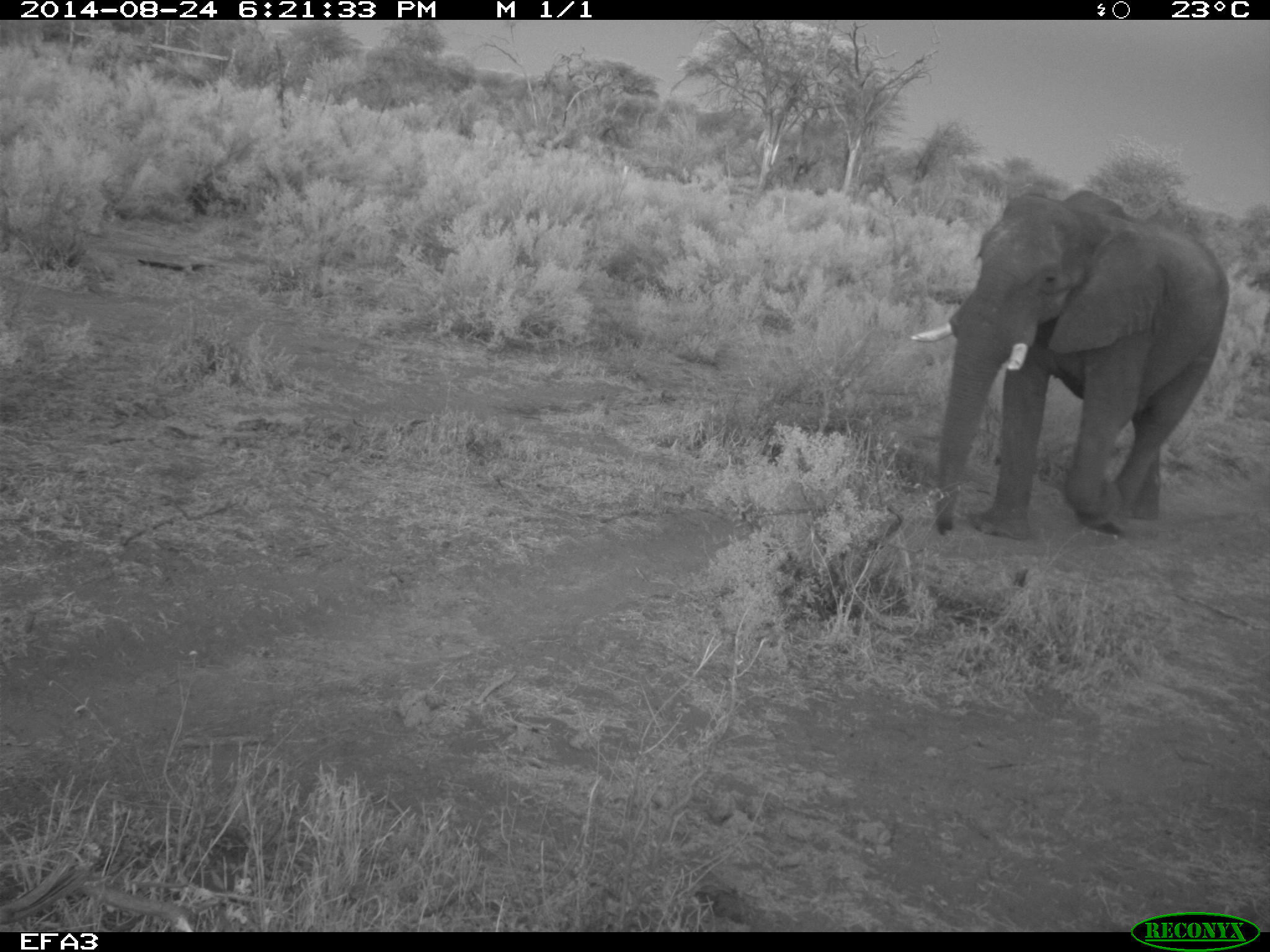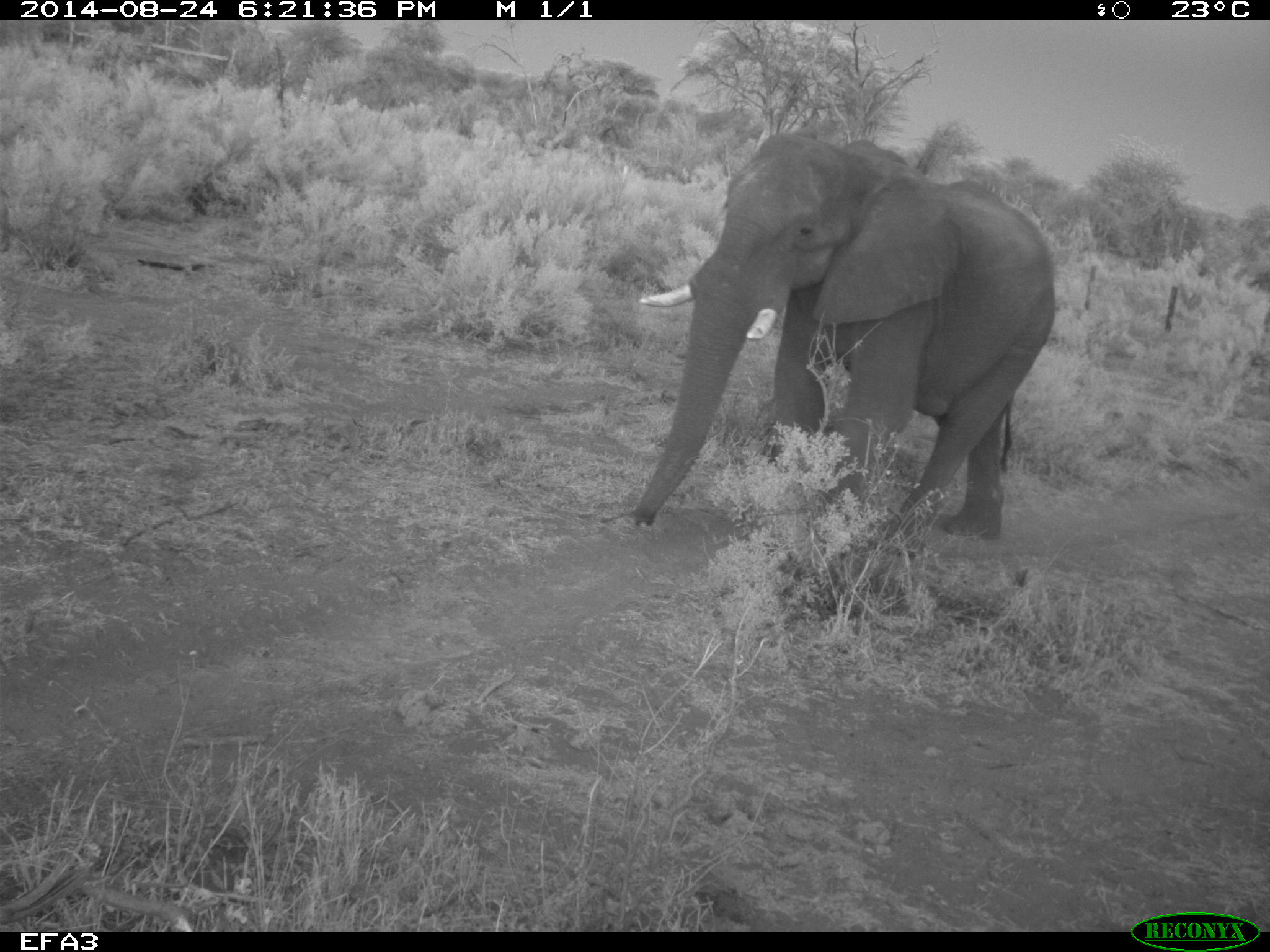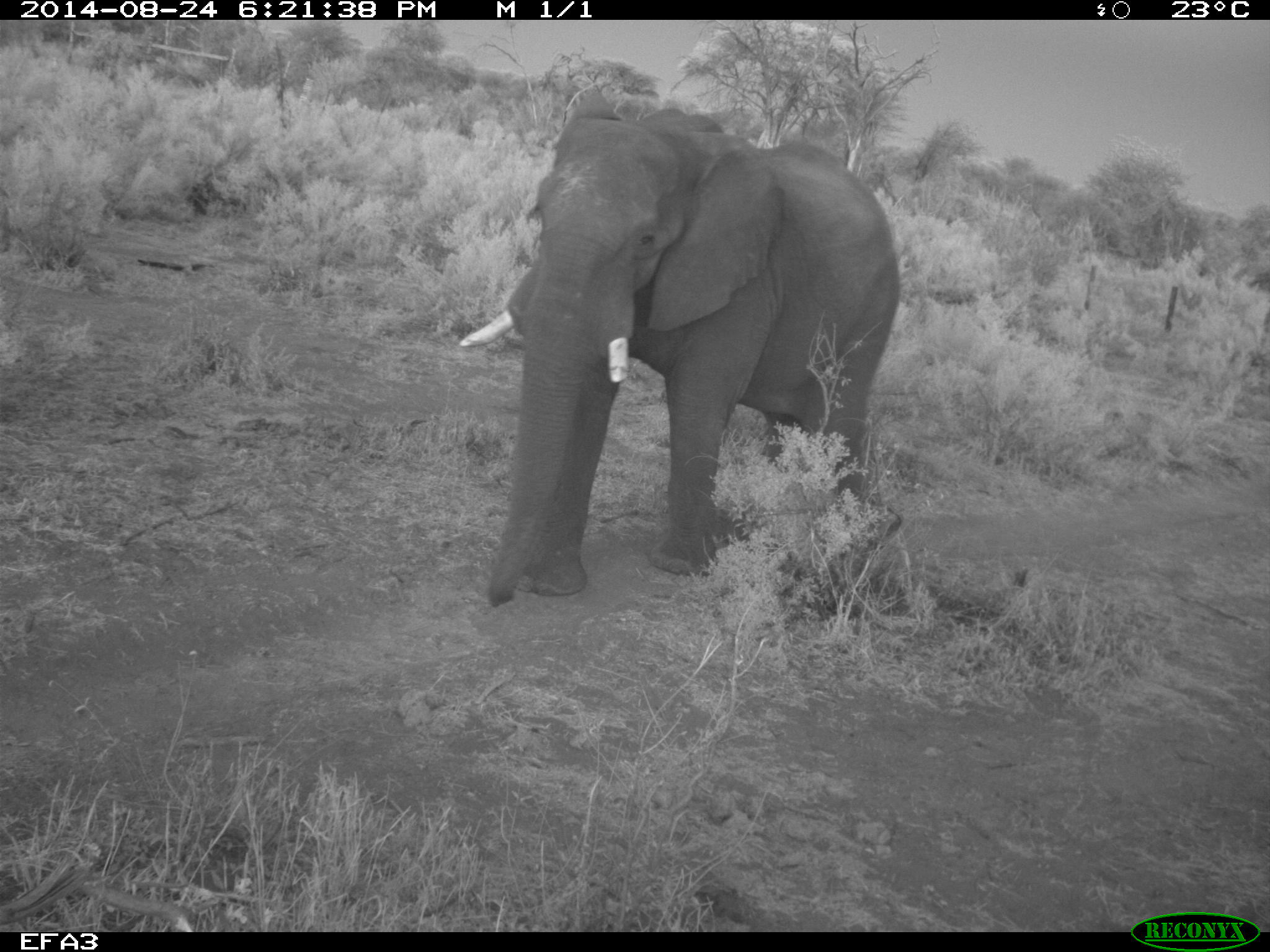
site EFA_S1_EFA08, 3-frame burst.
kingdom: Animalia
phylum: Chordata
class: Mammalia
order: Proboscidea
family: Elephantidae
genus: Loxodonta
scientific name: Loxodonta africana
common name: african bush elephant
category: elephant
Elephant (african bush elephant) (Loxodonta africana), count 1. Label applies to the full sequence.